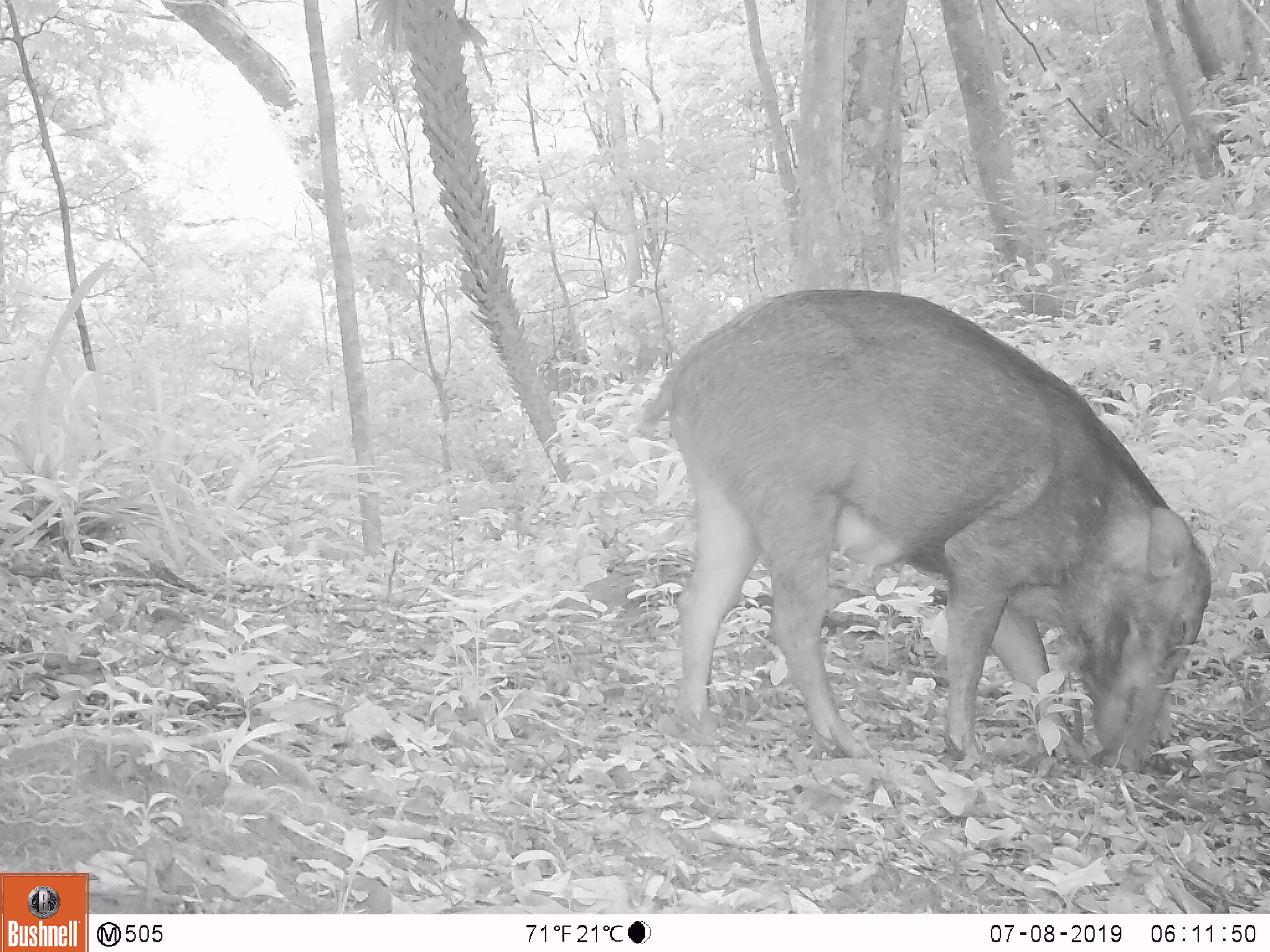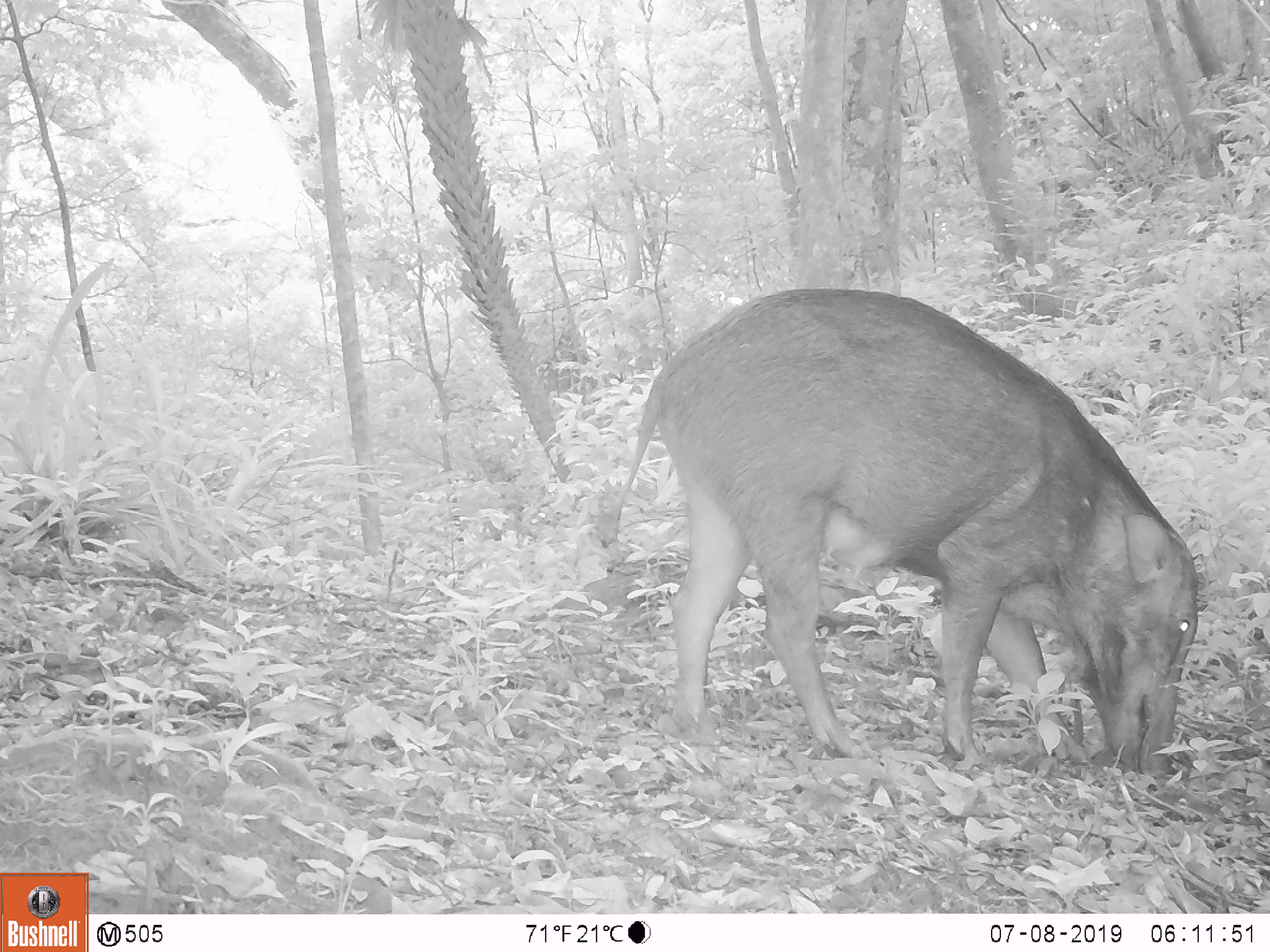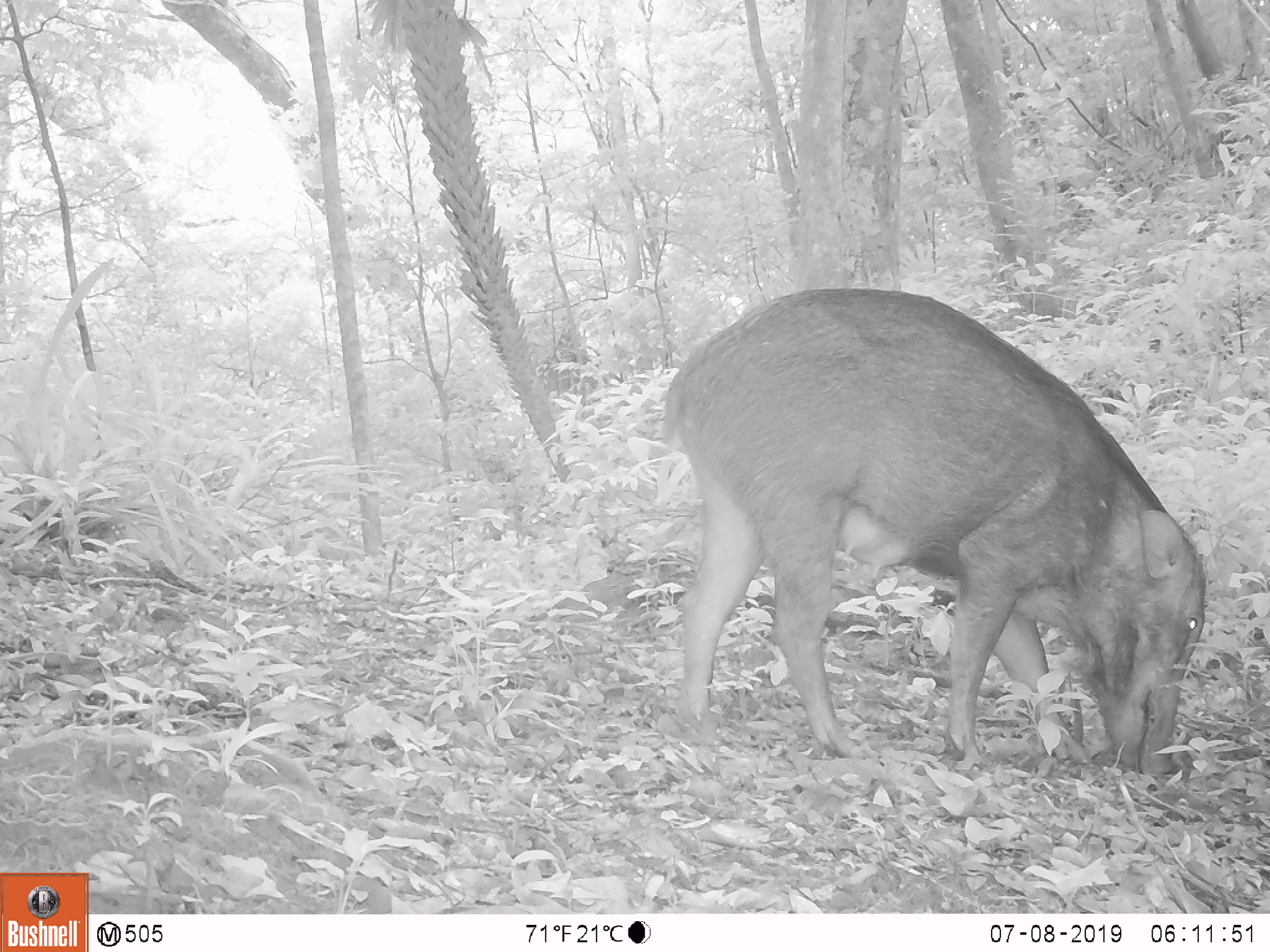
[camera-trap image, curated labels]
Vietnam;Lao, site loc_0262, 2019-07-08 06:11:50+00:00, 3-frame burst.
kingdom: Animalia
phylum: Chordata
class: Mammalia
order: Artiodactyla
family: Suidae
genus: Sus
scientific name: Sus scrofa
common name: eurasian wild pig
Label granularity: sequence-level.